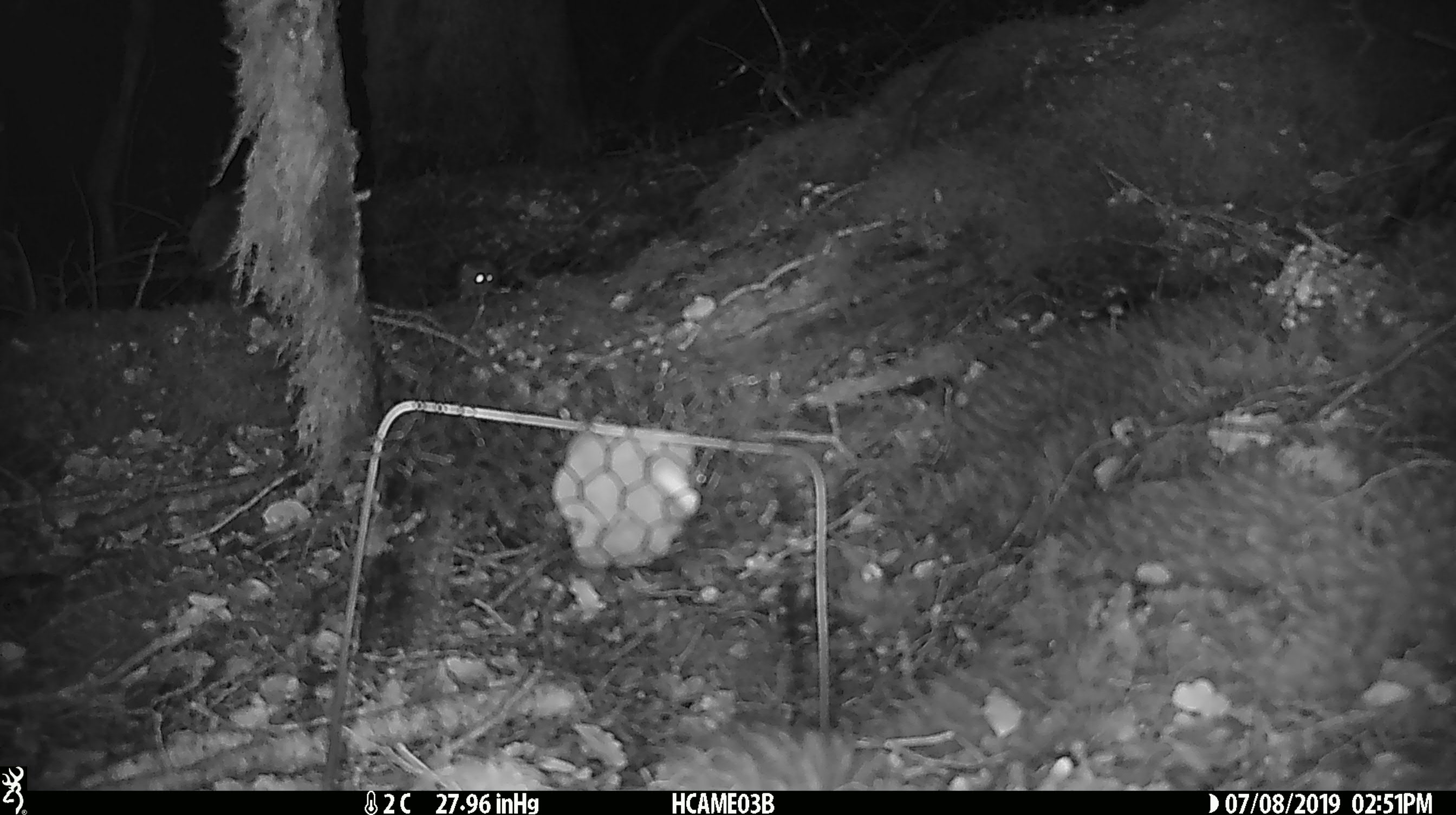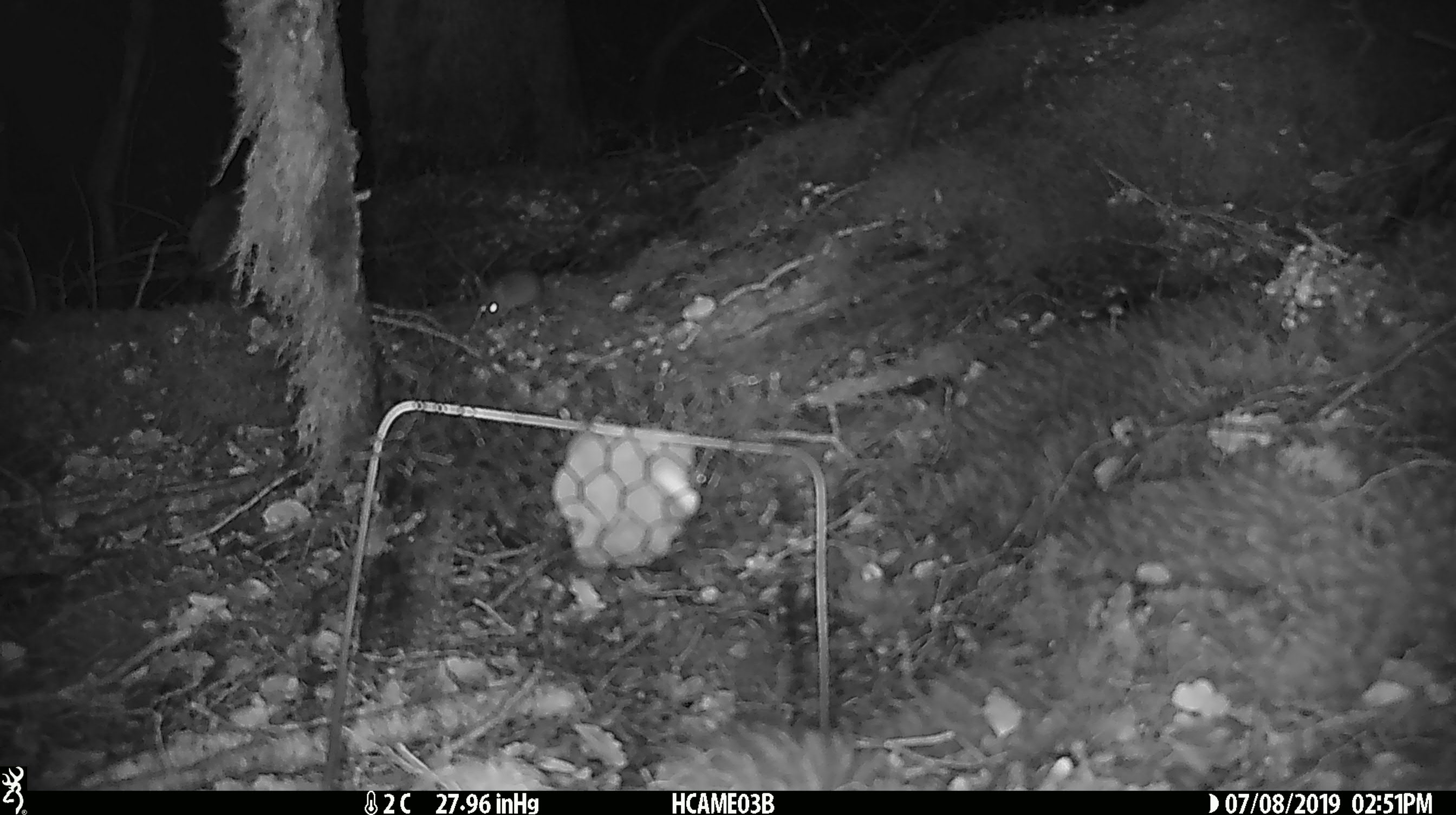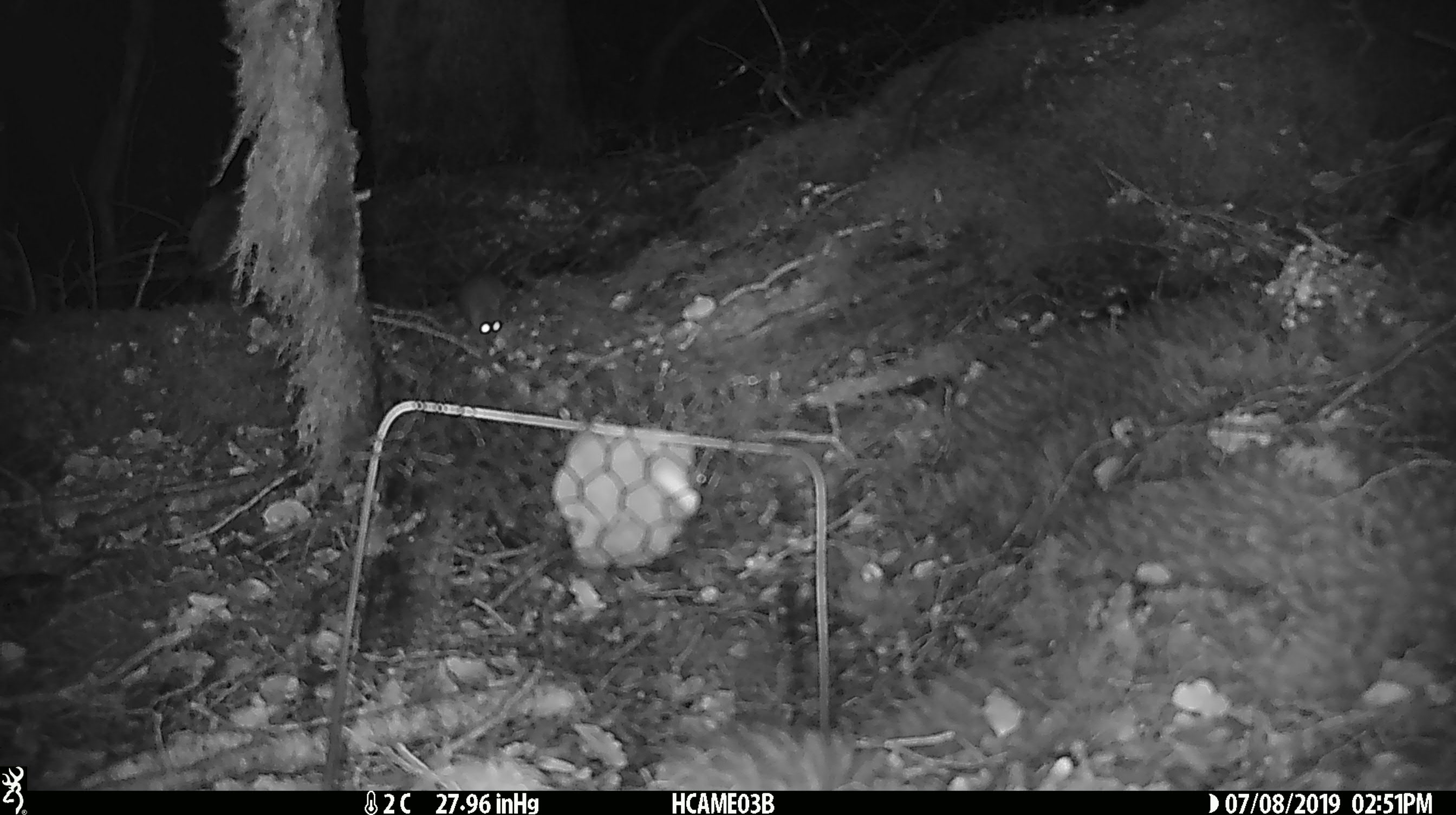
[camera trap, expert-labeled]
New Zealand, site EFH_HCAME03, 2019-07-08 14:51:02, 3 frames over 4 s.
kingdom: Animalia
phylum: Chordata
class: Mammalia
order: Rodentia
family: Muridae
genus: Mus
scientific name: Mus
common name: mouse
Mouse (Mus).